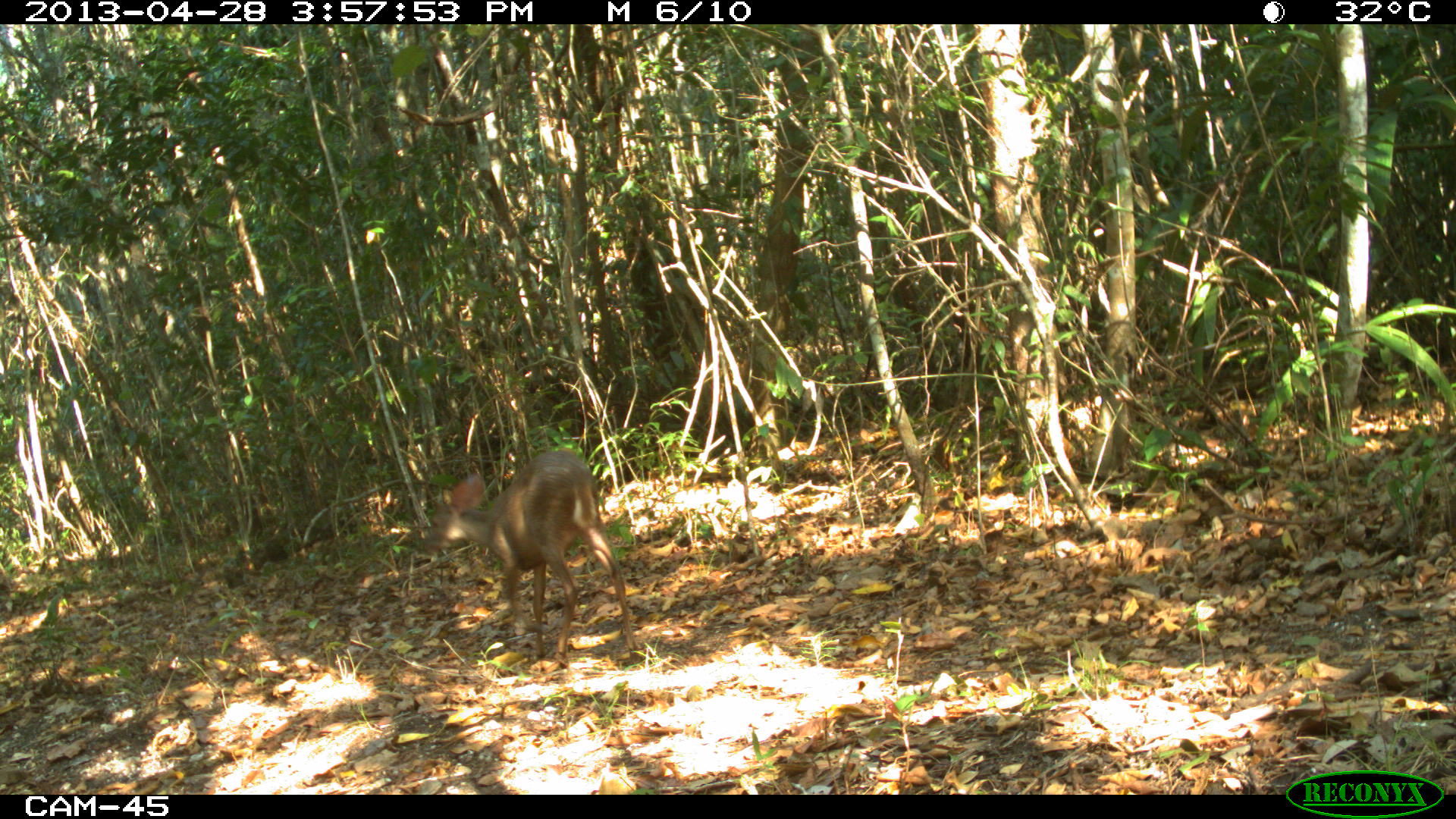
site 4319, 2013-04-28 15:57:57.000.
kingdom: Animalia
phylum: Chordata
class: Mammalia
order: Artiodactyla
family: Cervidae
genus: Odocoileus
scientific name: Odocoileus pandora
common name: yucatán brown brocket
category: mazama pandora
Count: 1.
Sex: male.